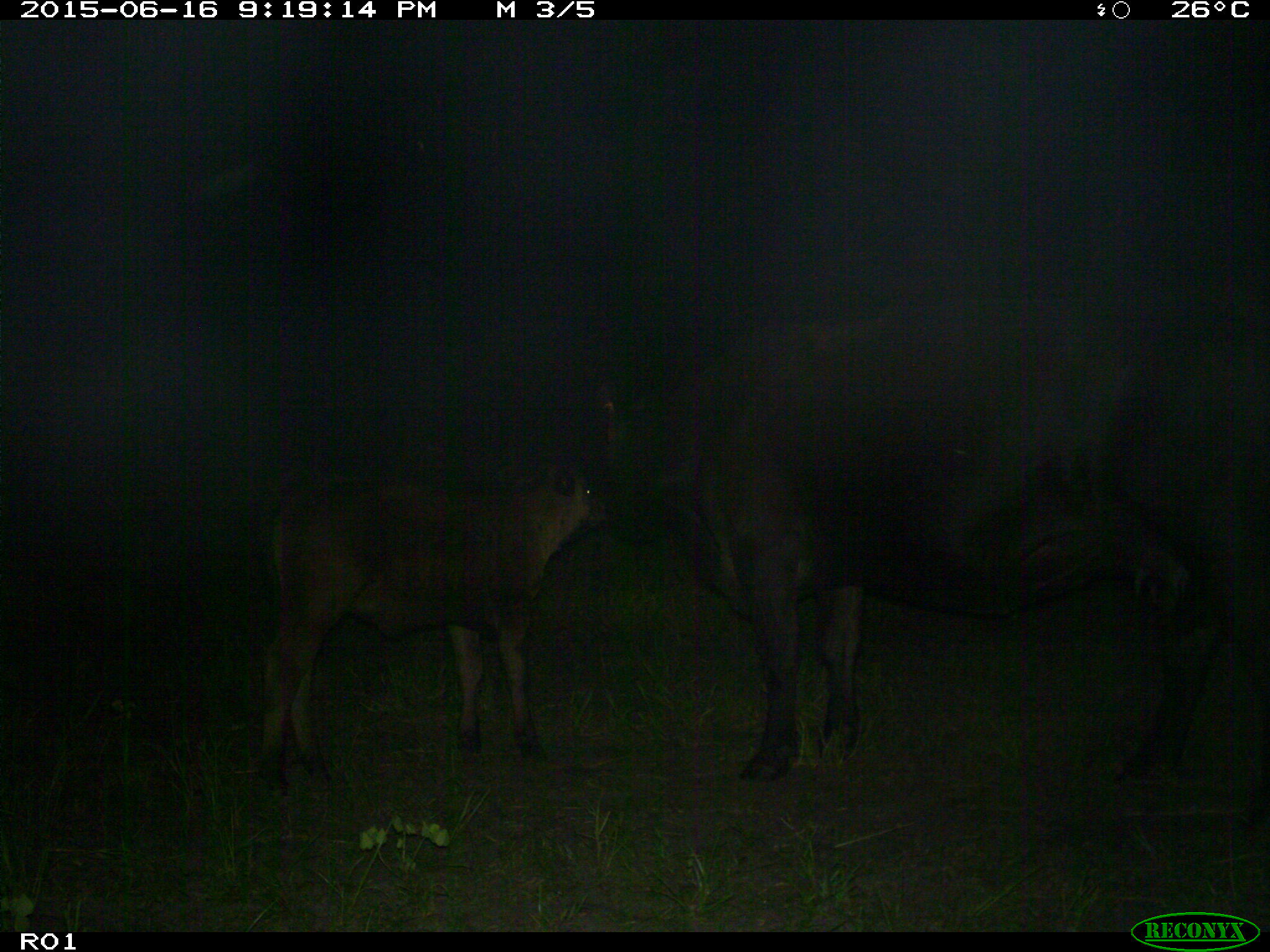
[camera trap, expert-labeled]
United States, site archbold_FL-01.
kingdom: Animalia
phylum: Chordata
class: Mammalia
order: Artiodactyla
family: Bovidae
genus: Bos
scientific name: Bos taurus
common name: domestic cow